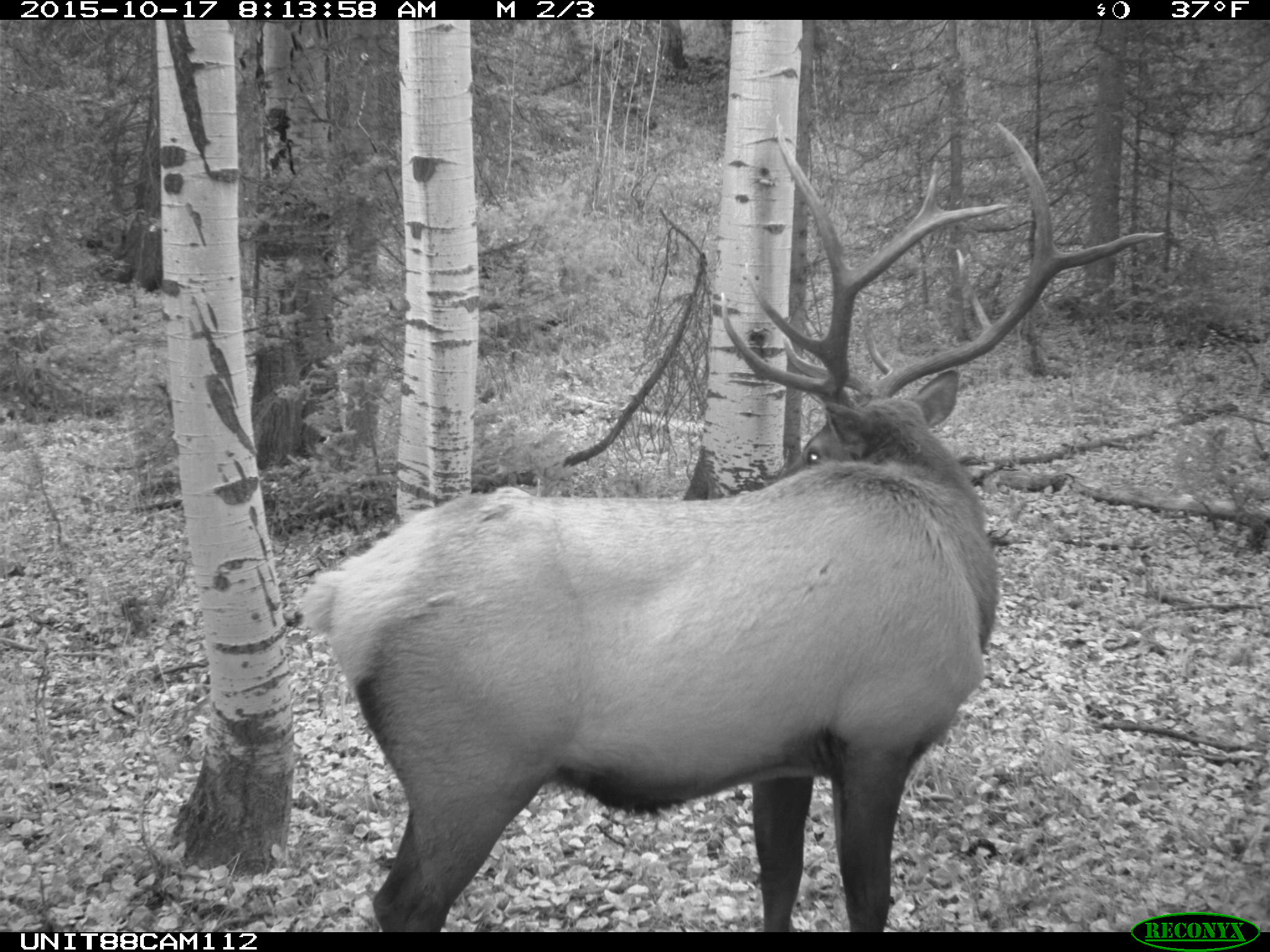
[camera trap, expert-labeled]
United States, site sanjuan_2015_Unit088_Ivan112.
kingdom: Animalia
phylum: Chordata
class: Mammalia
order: Artiodactyla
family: Cervidae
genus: Cervus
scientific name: Cervus elaphus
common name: red deer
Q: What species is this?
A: Cervus elaphus (red deer).